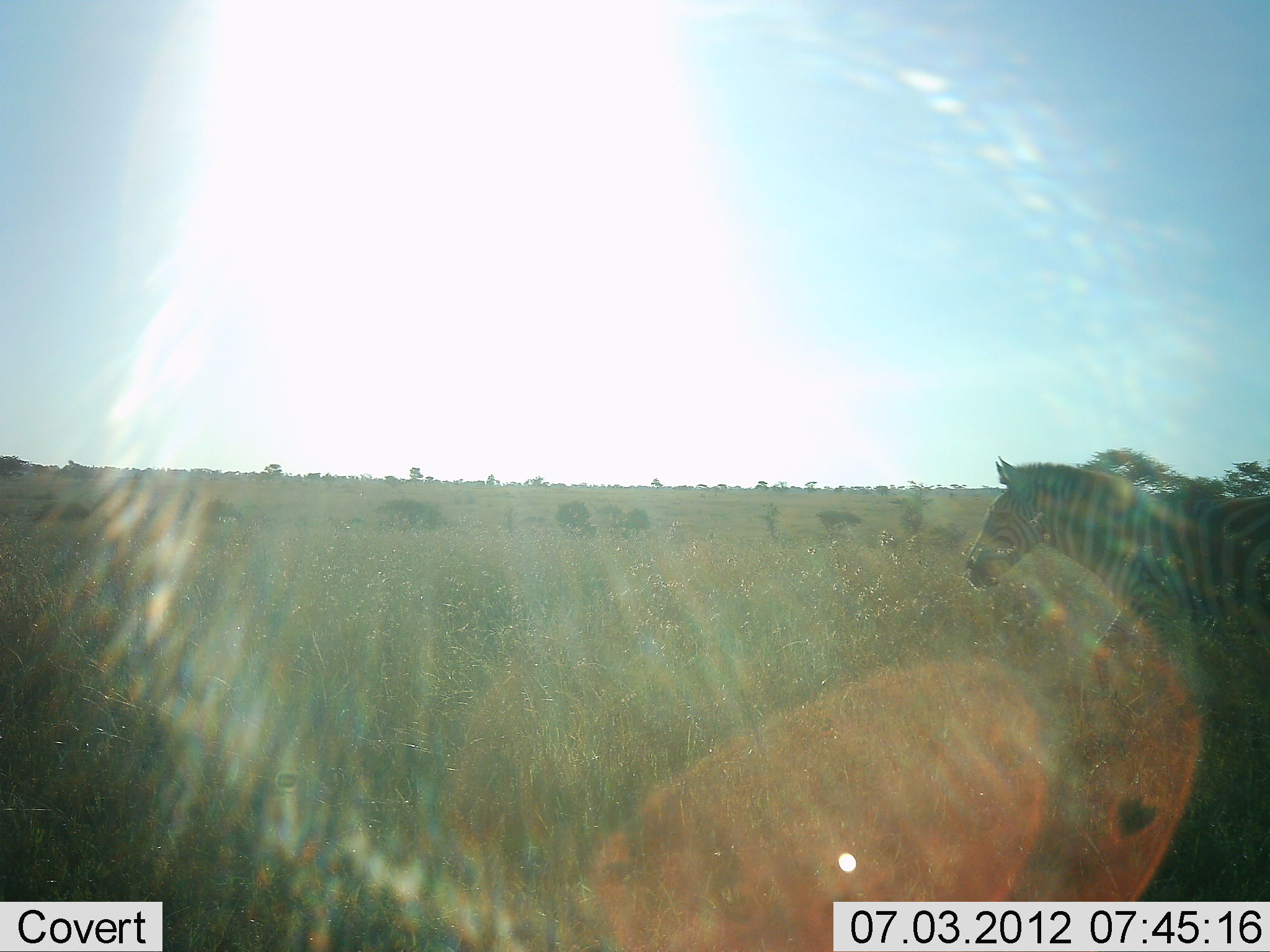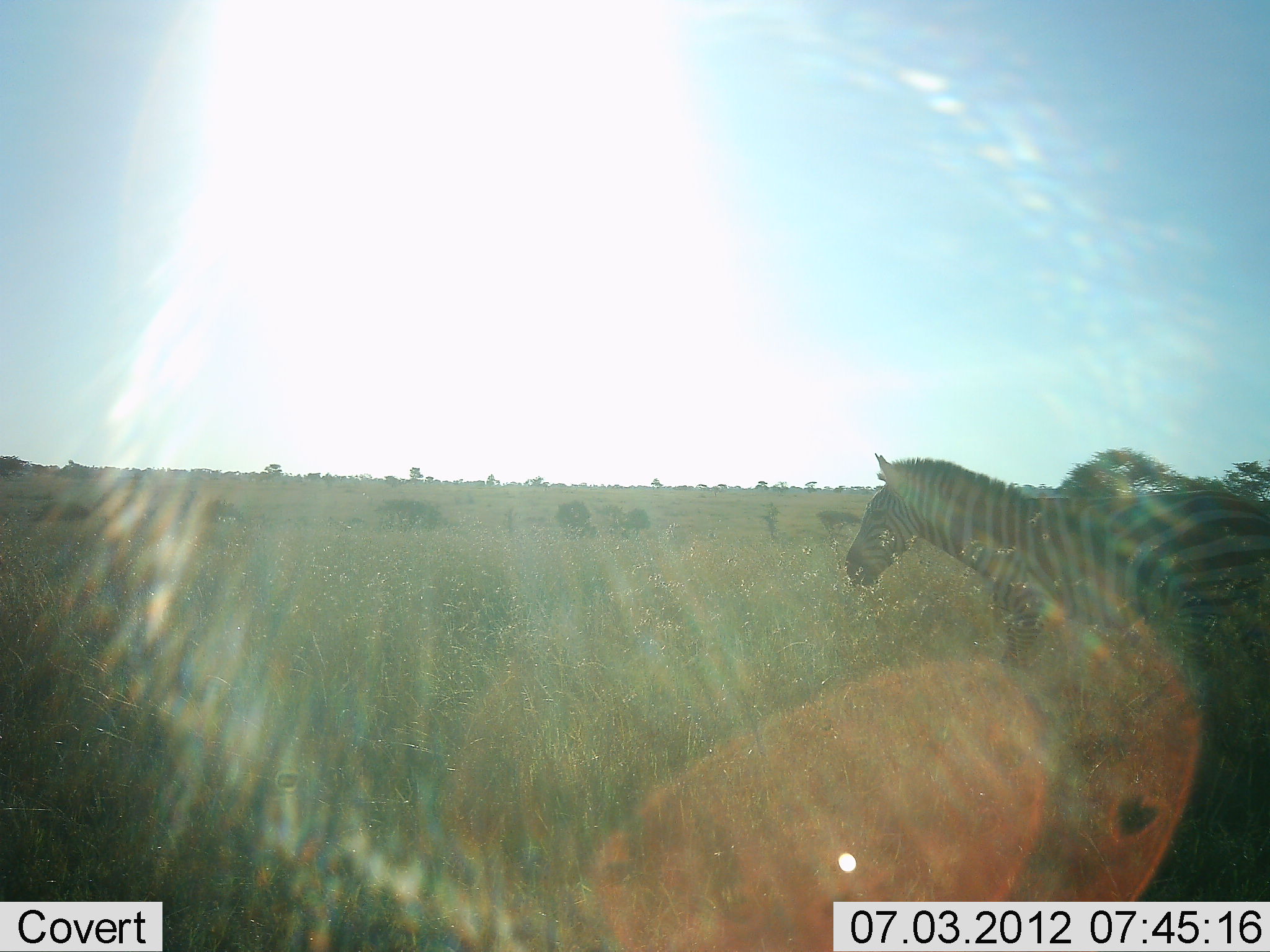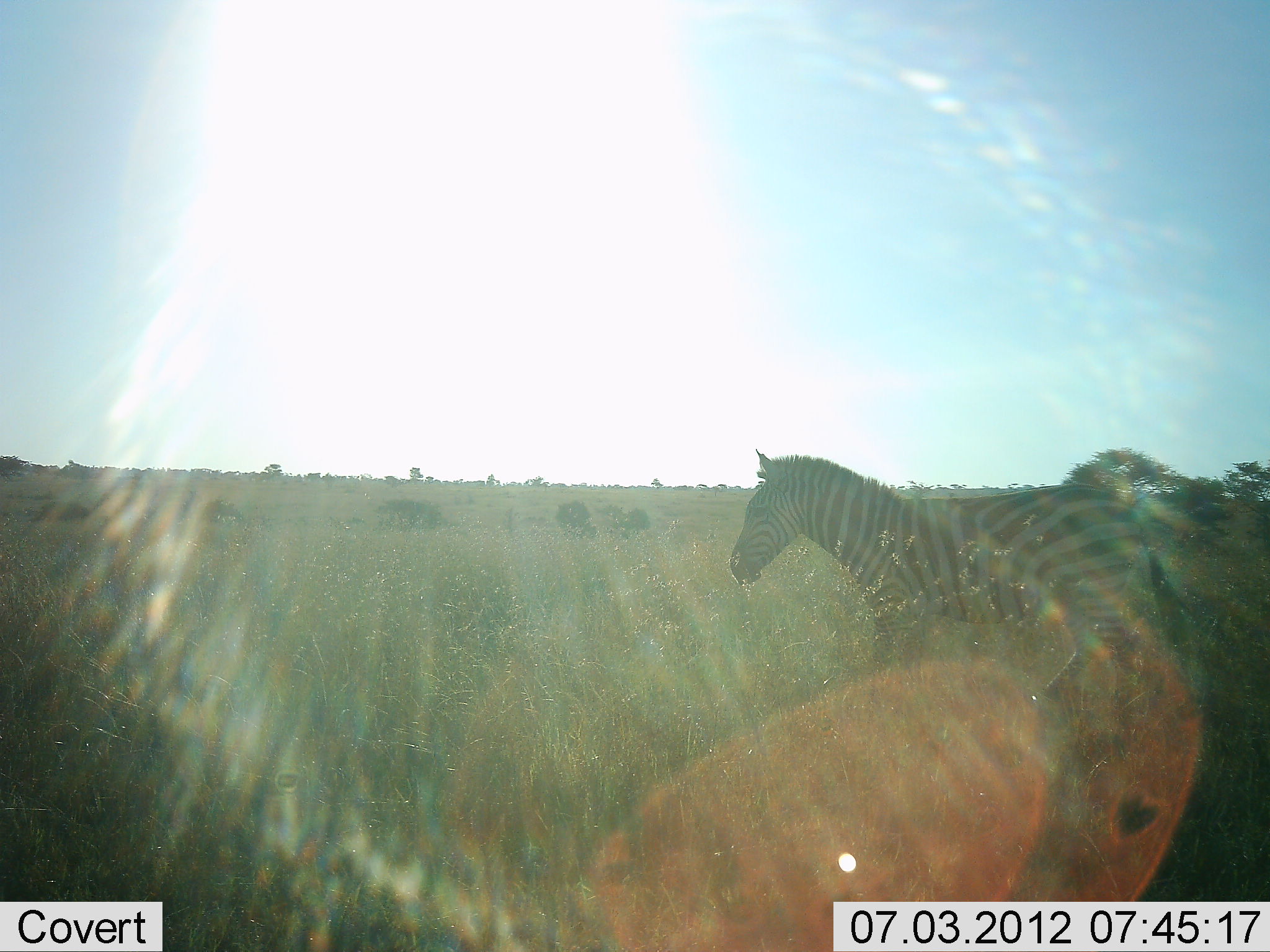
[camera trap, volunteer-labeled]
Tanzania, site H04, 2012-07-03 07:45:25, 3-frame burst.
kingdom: Animalia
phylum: Chordata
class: Mammalia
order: Perissodactyla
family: Equidae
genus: Equus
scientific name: Equus quagga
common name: plains zebra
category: zebra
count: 1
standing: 0%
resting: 0%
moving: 100%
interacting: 0%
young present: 0%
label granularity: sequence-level